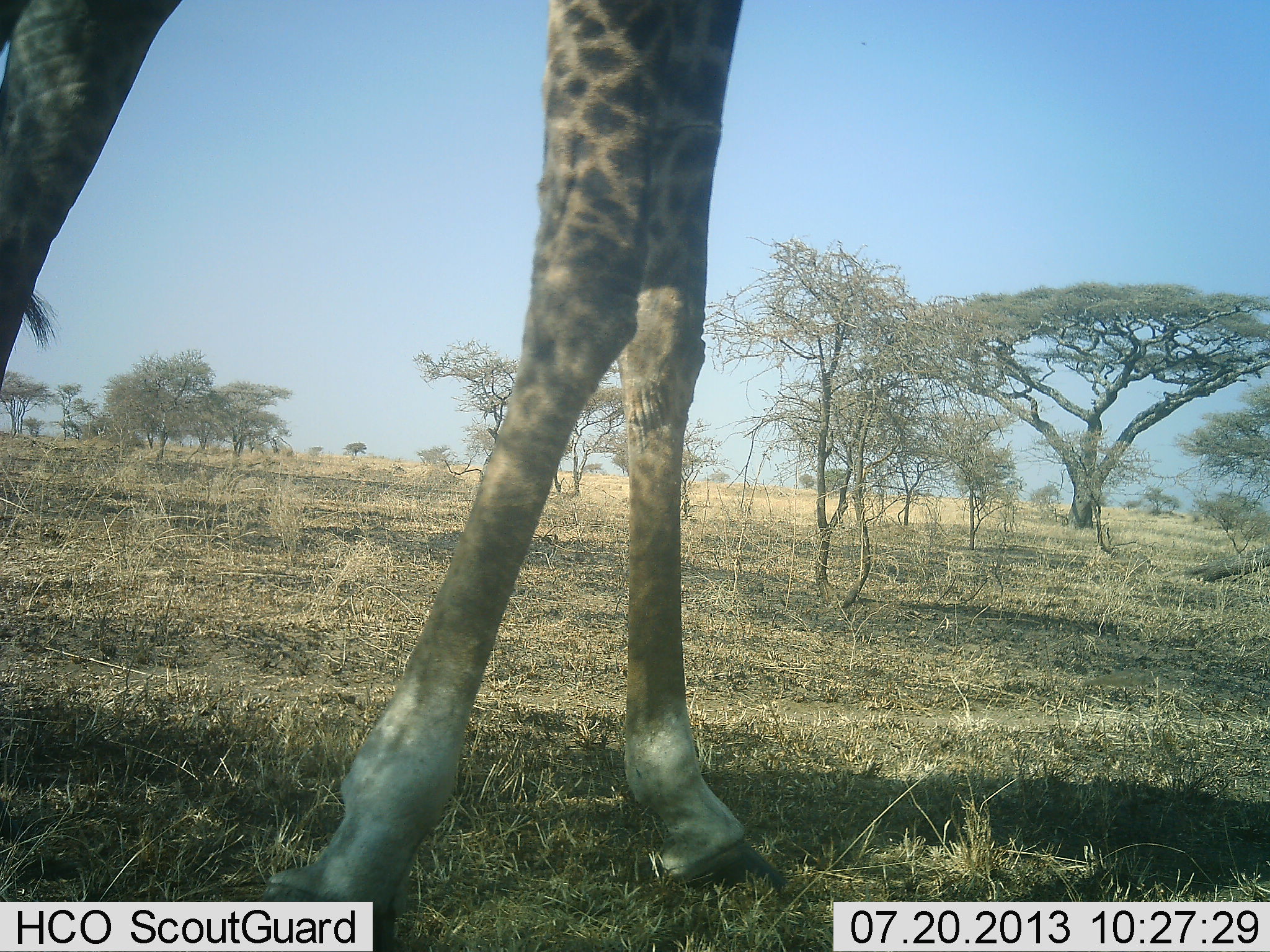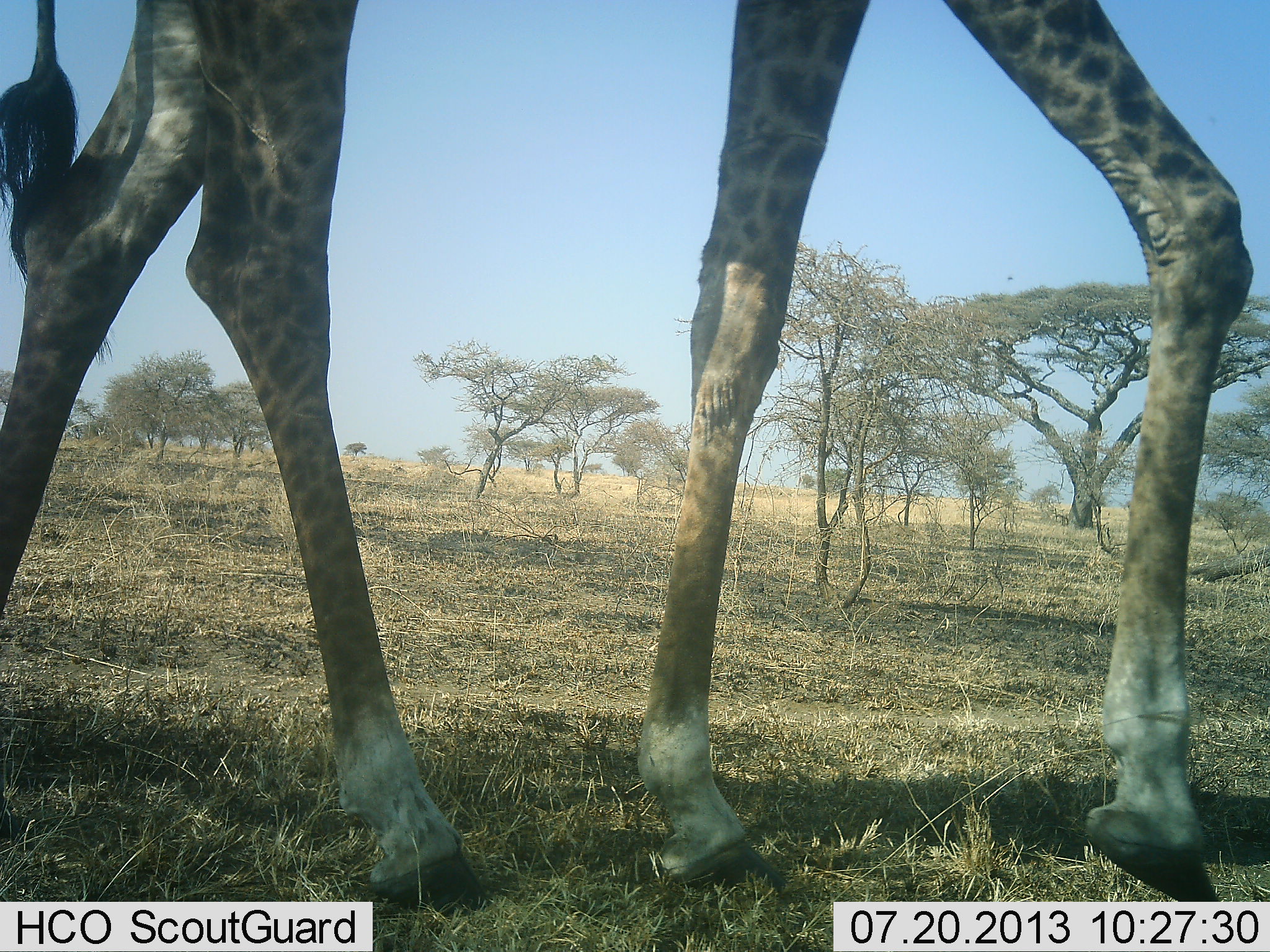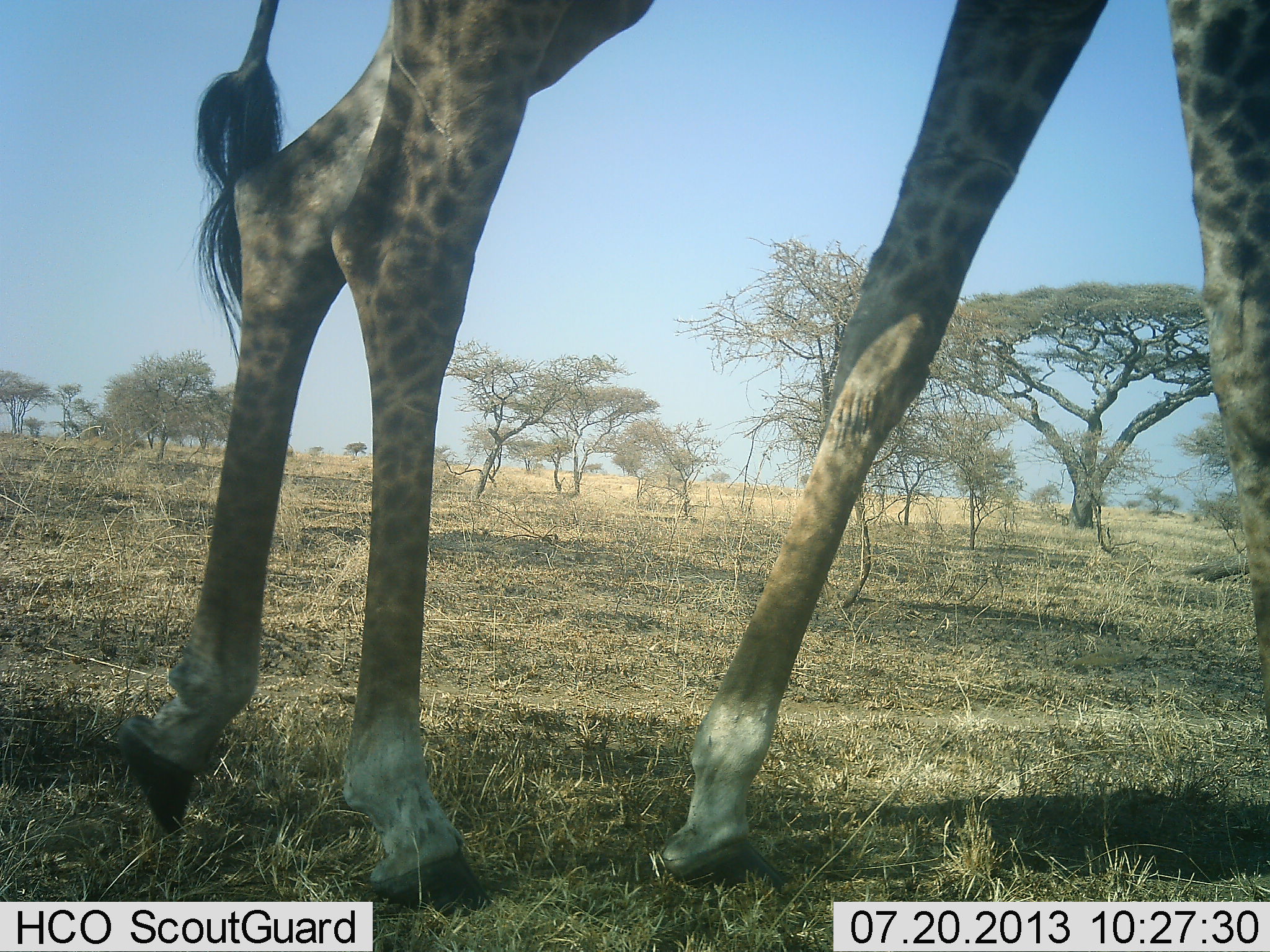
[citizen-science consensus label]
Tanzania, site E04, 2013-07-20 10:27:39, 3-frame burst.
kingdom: Animalia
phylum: Chordata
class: Mammalia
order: Artiodactyla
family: Giraffidae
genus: Giraffa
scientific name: Giraffa camelopardalis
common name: giraffe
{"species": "giraffe (Giraffa camelopardalis)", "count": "1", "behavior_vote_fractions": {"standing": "12%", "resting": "0%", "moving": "88%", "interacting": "0%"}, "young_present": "0%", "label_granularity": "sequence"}